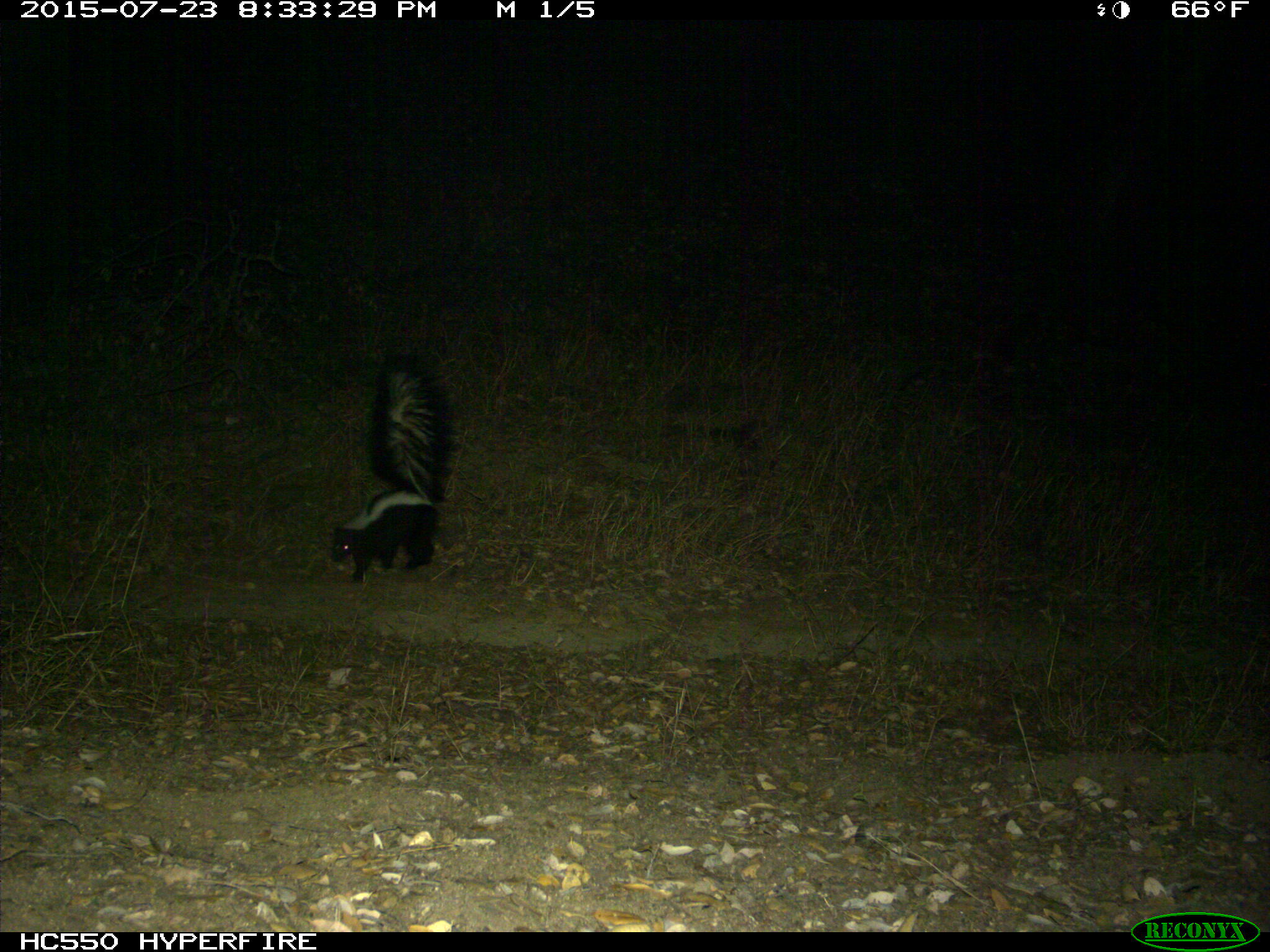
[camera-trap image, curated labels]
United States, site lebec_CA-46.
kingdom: Animalia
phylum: Chordata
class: Mammalia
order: Carnivora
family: Mephitidae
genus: Mephitis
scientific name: Mephitis mephitis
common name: striped skunk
Mephitis mephitis (striped skunk).